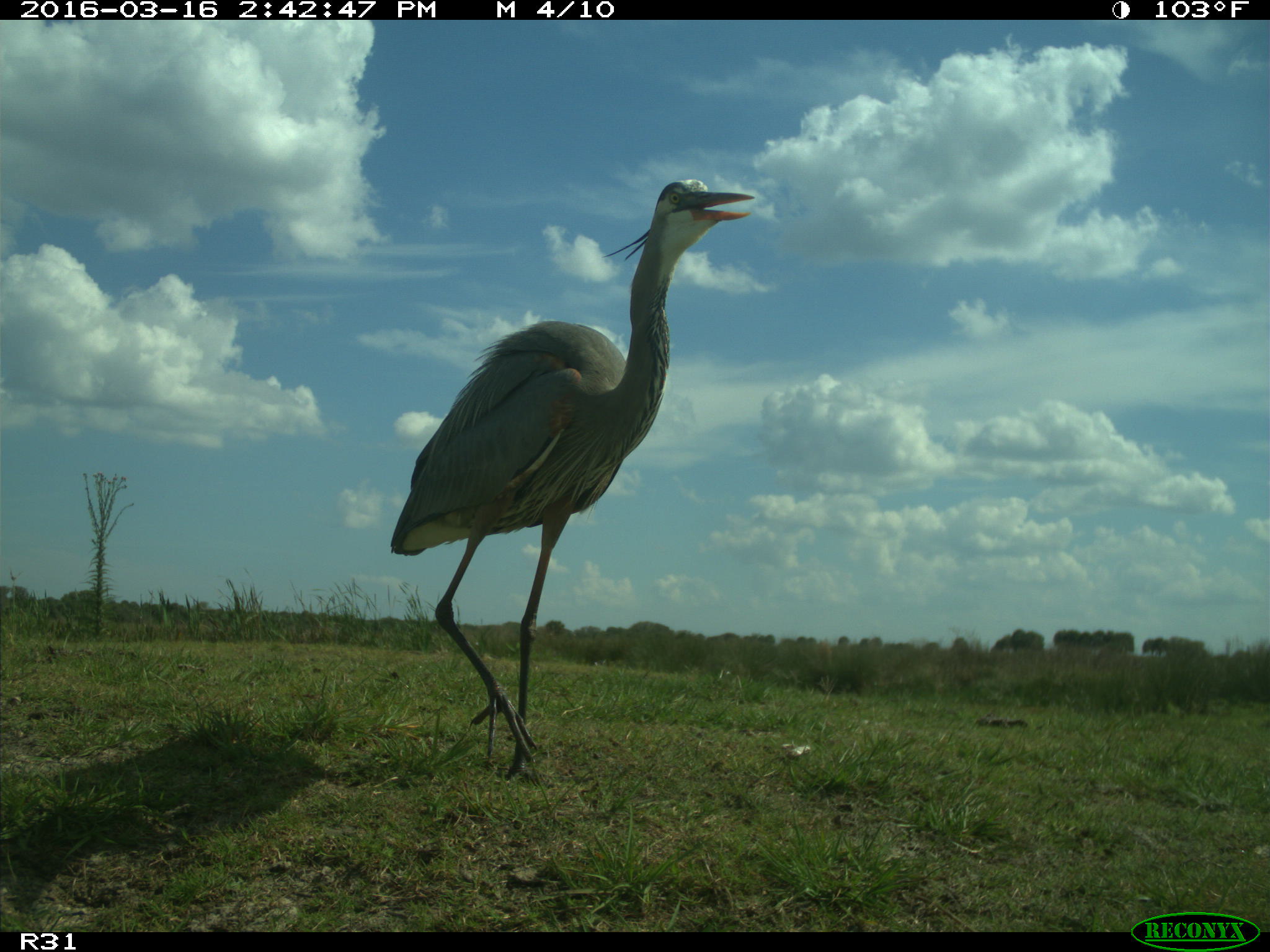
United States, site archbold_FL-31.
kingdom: Animalia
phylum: Chordata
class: Aves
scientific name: Aves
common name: birds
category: unidentified bird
Unidentified bird (birds) (Aves).